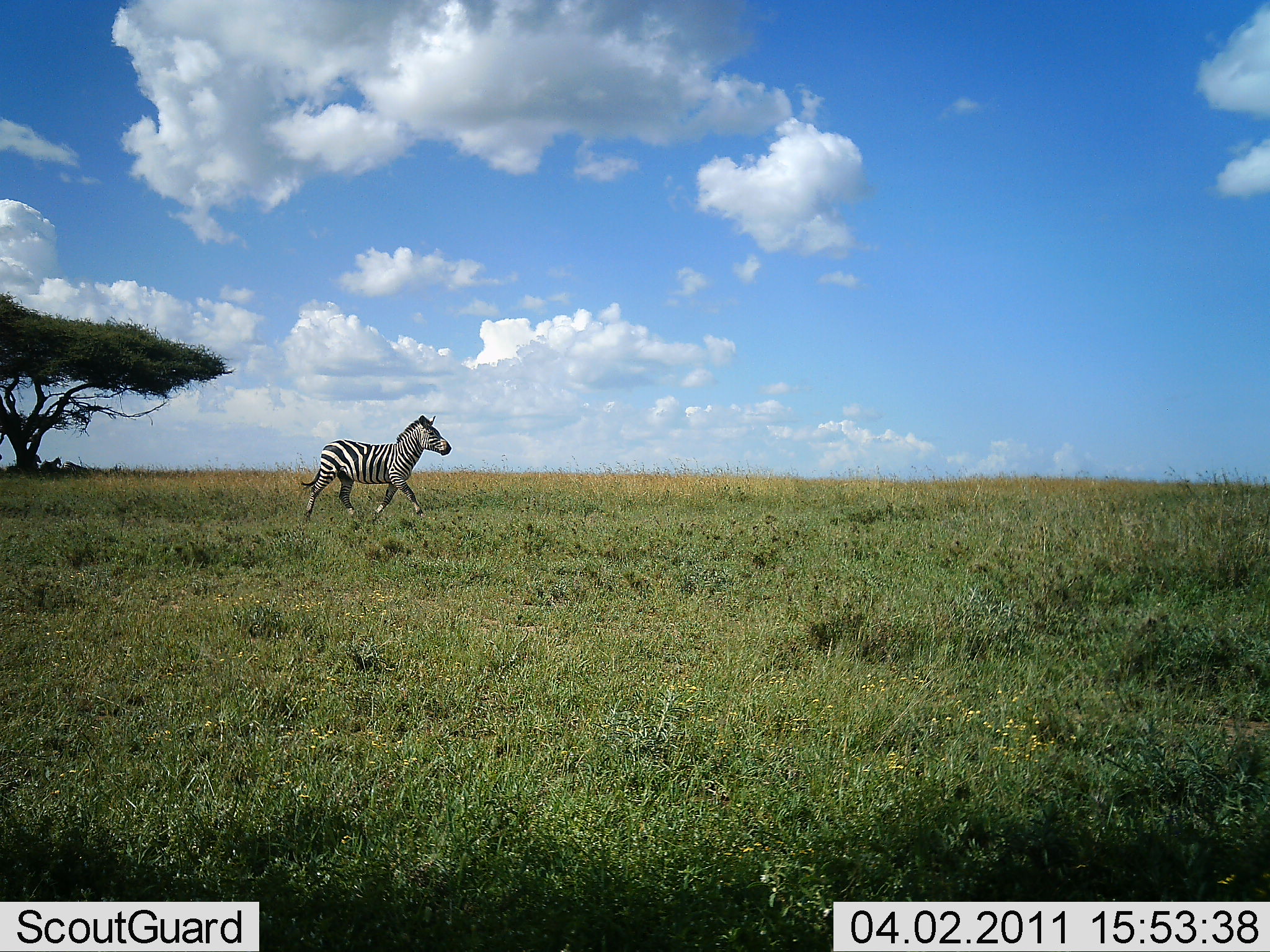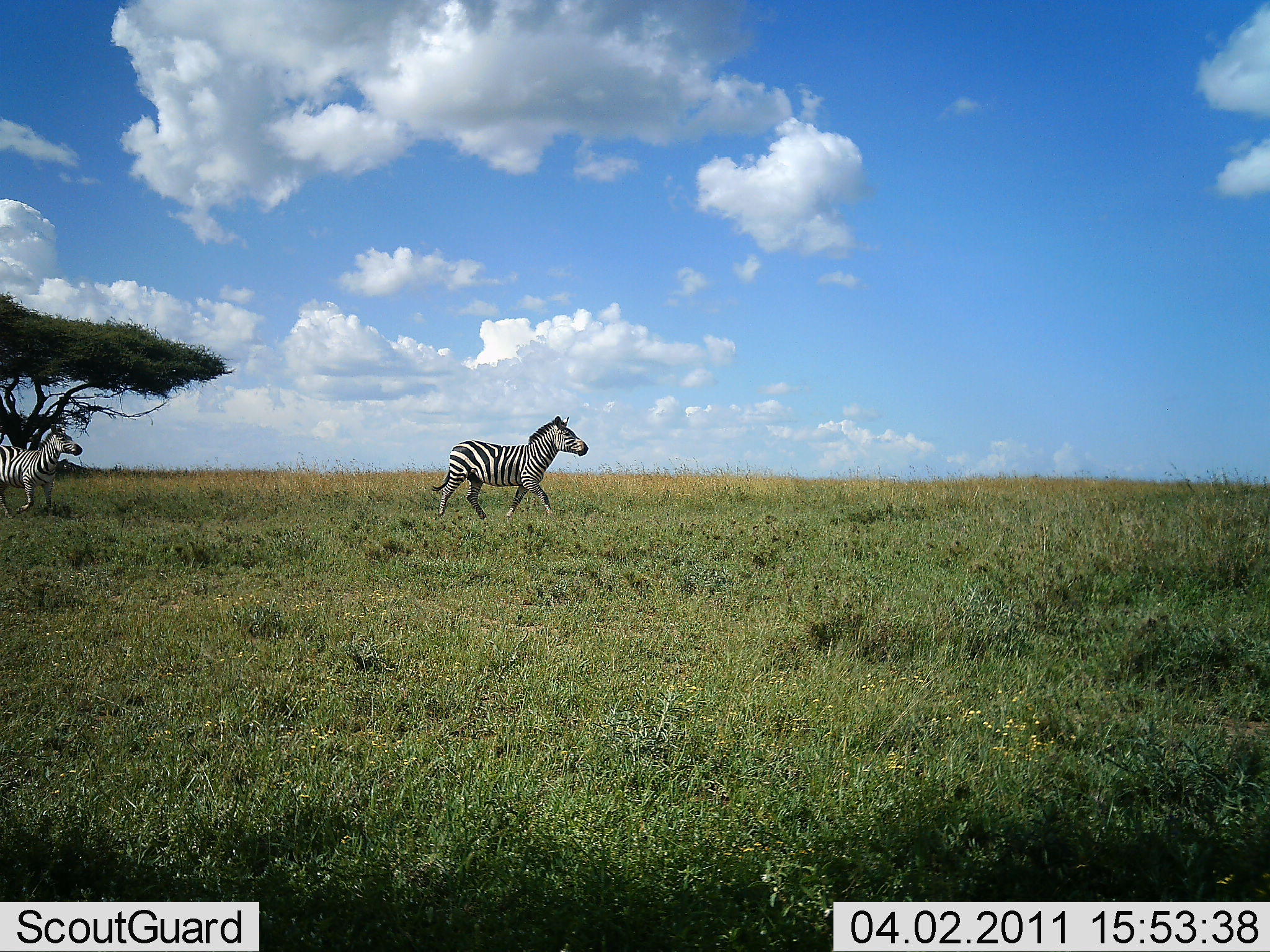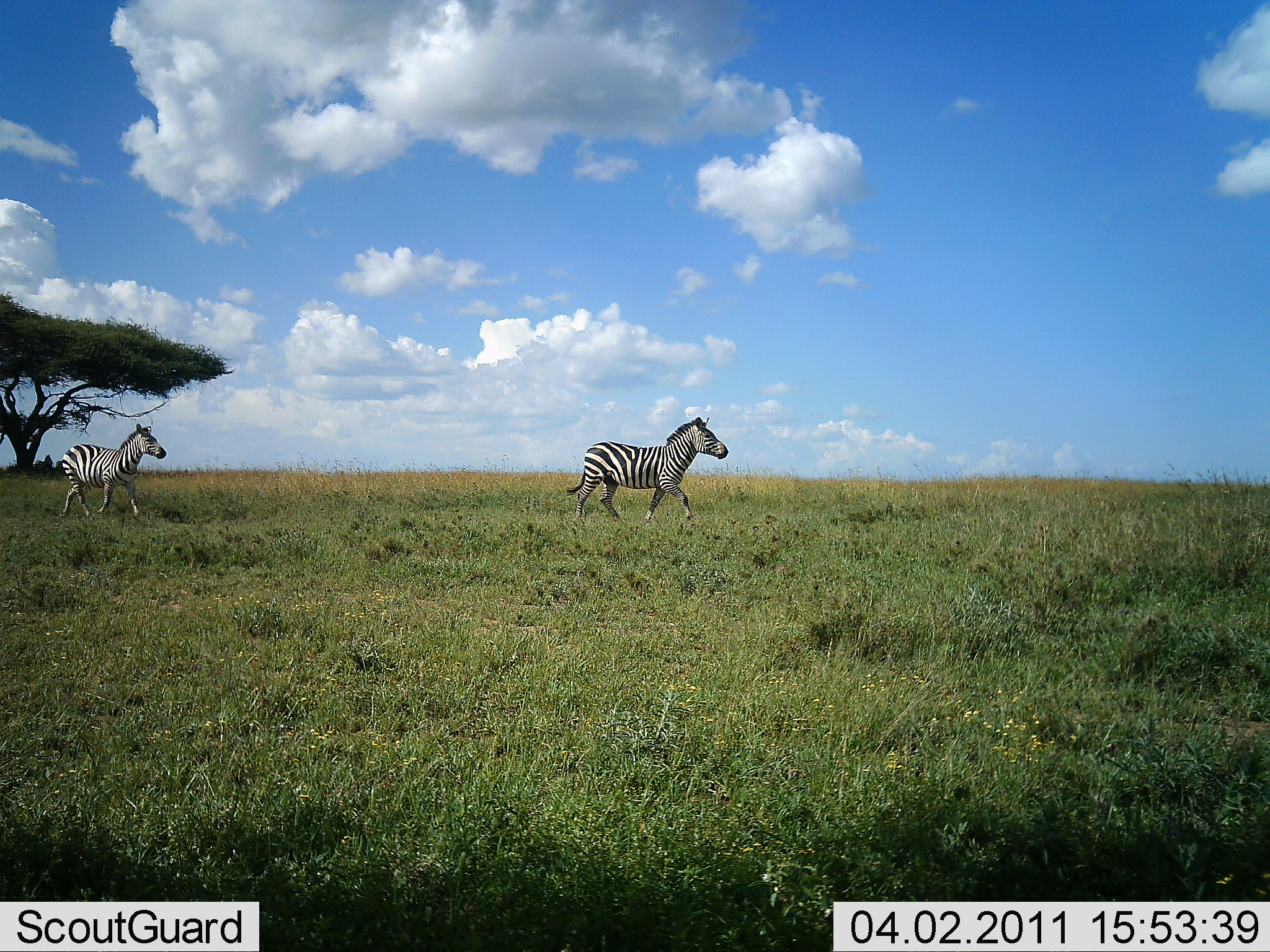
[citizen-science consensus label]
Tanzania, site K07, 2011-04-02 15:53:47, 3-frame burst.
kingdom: Animalia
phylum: Chordata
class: Mammalia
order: Perissodactyla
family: Equidae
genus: Equus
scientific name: Equus quagga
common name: plains zebra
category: zebra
Zebra (plains zebra) (Equus quagga), count 2. Behavior (volunteer vote fractions): standing 7%, resting 0%, moving 100%, interacting 0%. Young present (vote fraction): 20%. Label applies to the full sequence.